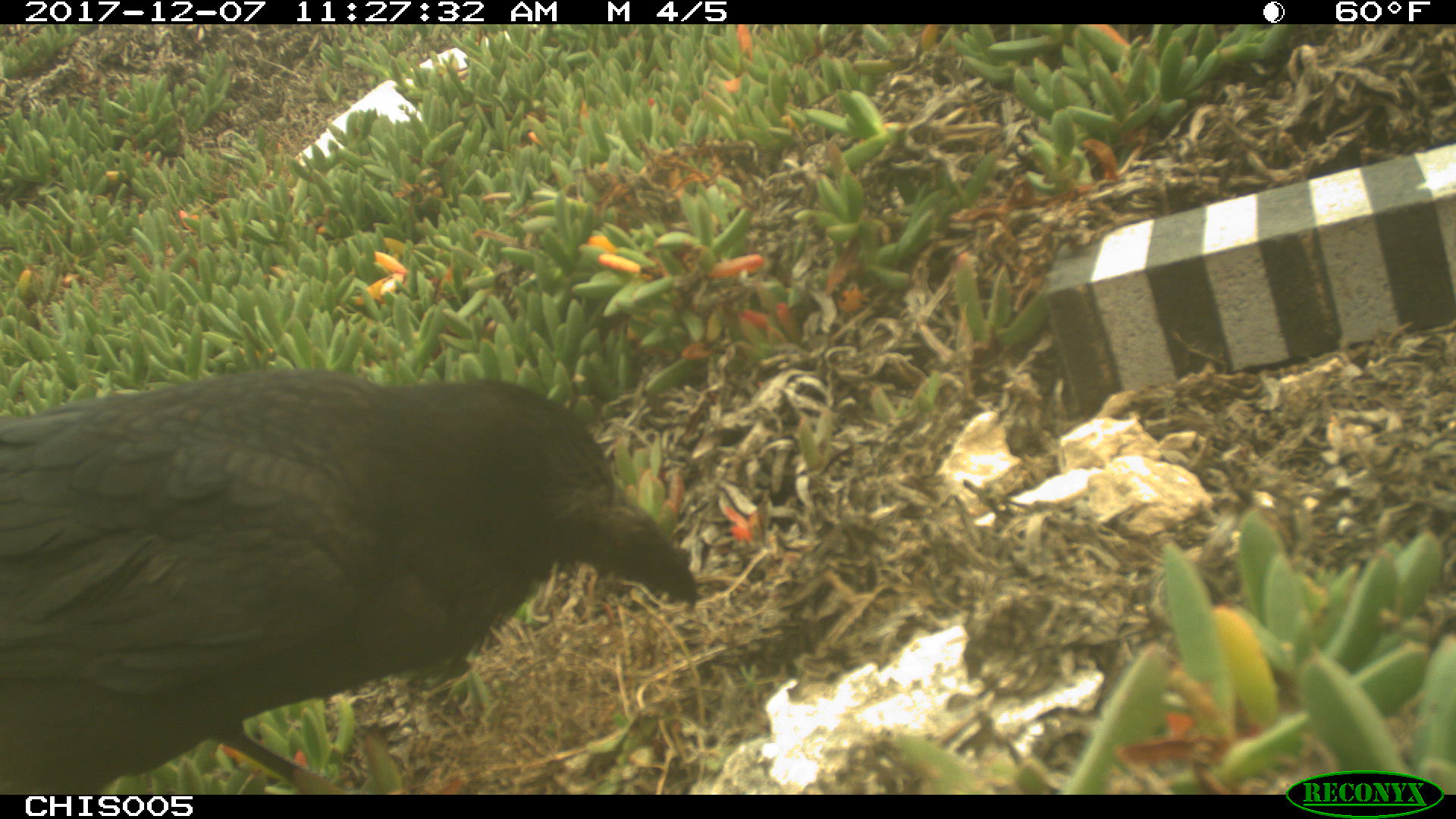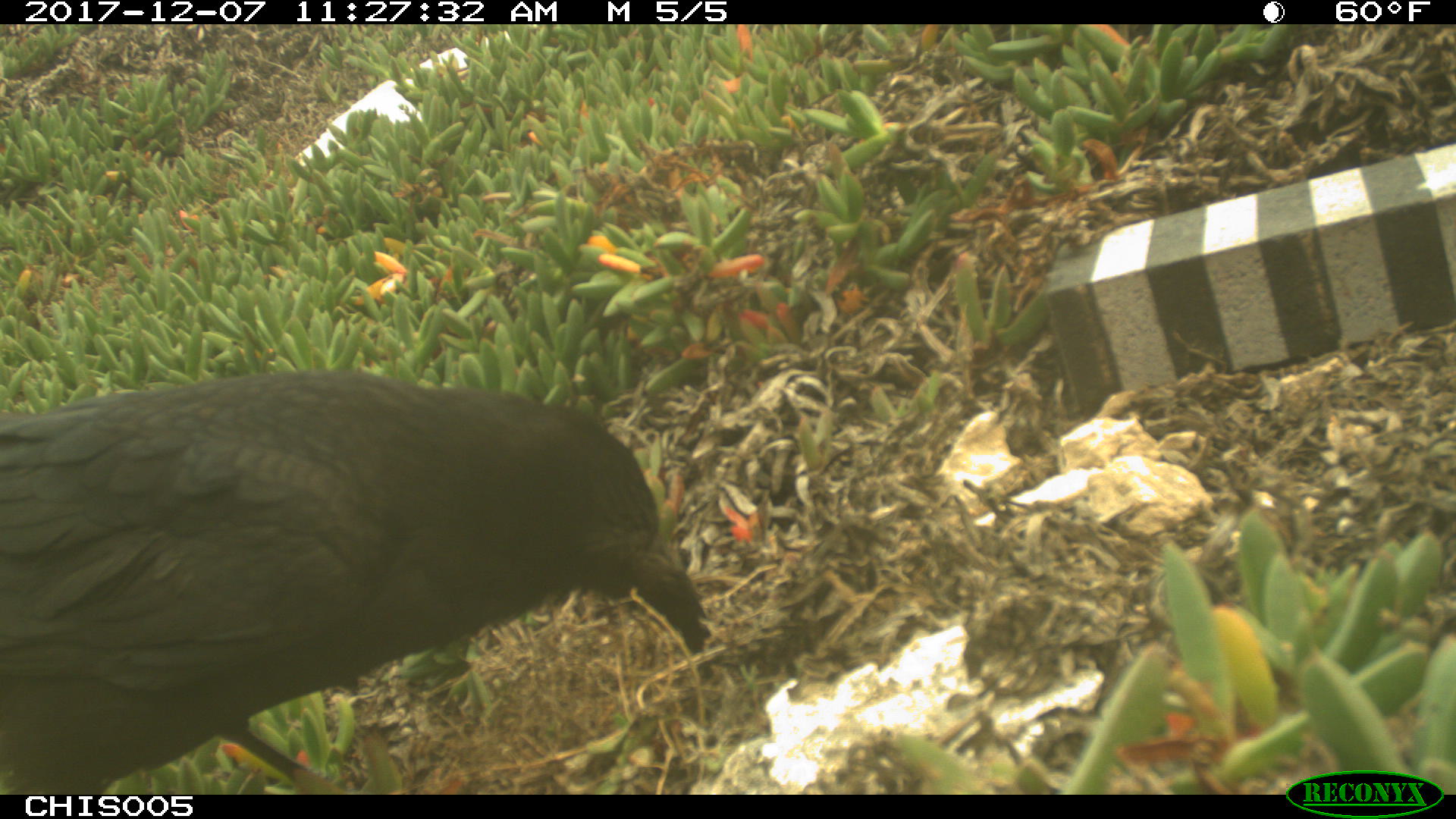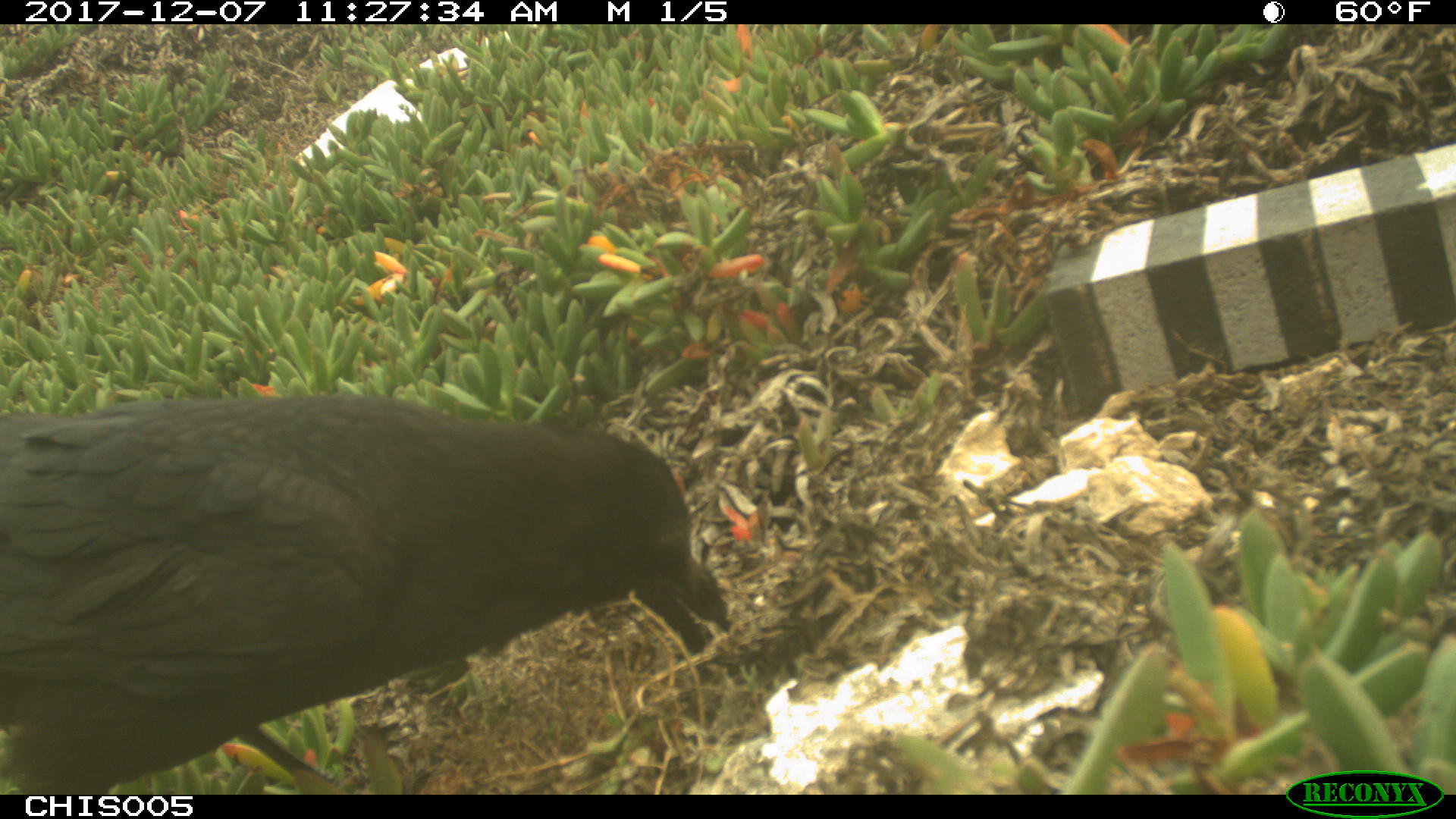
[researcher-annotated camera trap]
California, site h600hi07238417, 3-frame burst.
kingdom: Animalia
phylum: Chordata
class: Aves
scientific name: Aves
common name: bird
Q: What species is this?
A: Bird (Aves).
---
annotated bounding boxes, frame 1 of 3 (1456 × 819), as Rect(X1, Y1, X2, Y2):
bird: Rect(0, 368, 698, 793)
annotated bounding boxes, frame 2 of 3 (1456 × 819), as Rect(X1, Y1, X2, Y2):
bird: Rect(0, 369, 703, 799)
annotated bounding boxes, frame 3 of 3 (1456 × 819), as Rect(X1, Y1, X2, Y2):
bird: Rect(0, 396, 726, 792)